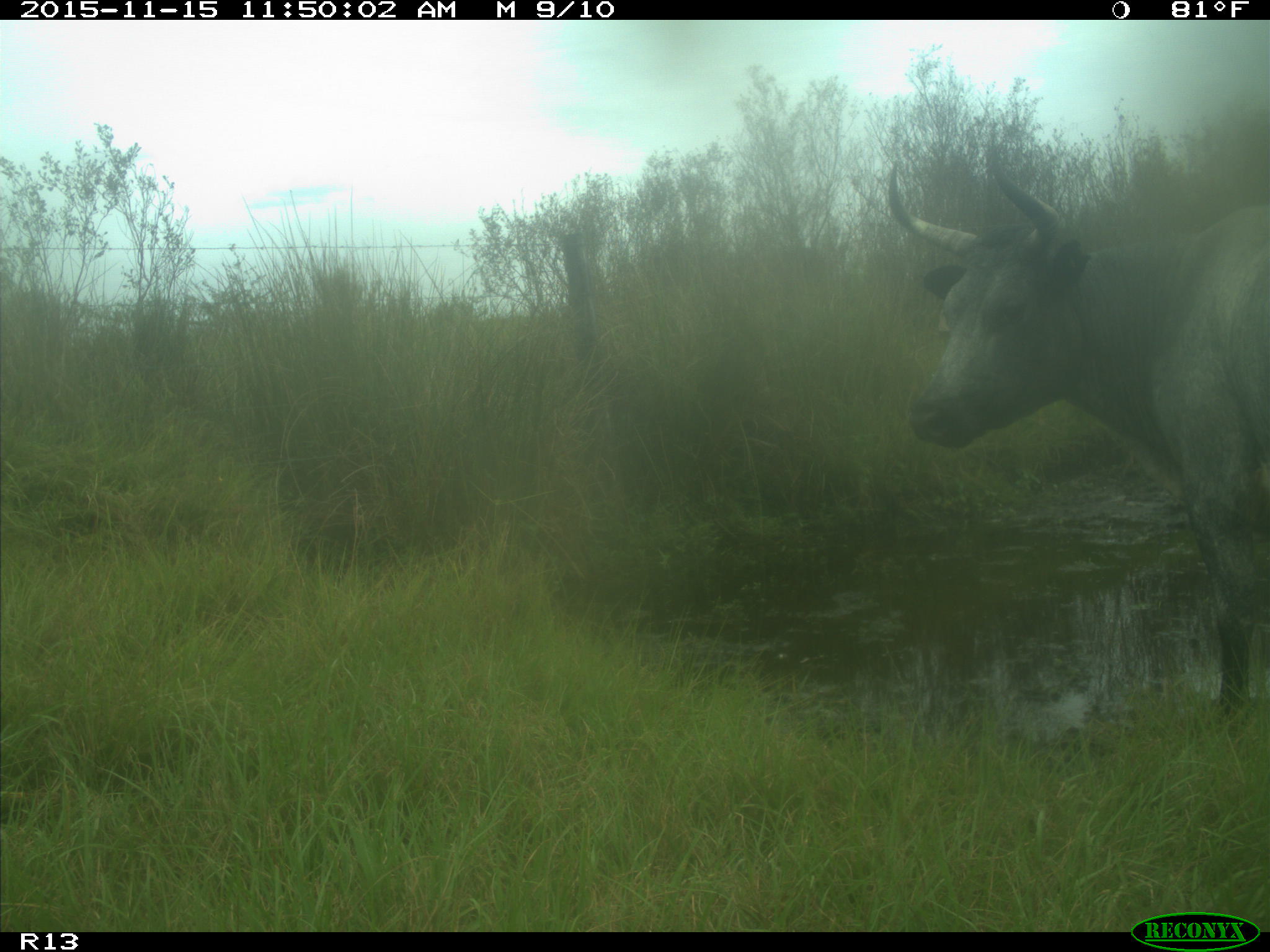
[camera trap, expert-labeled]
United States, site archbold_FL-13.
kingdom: Animalia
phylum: Chordata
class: Mammalia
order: Artiodactyla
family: Bovidae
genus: Bos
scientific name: Bos taurus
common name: domestic cow